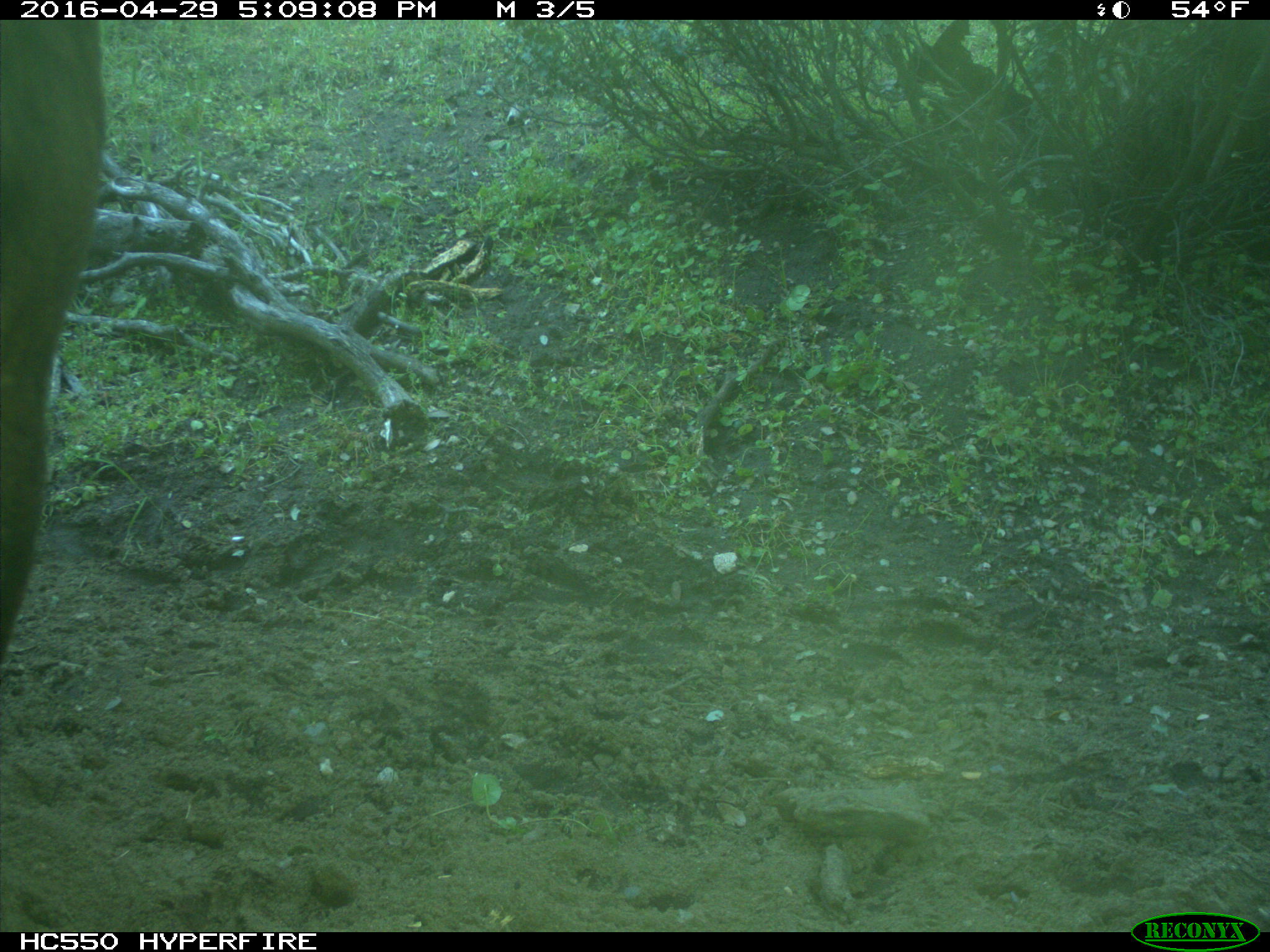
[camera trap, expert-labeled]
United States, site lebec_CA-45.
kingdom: Animalia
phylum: Chordata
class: Mammalia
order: Artiodactyla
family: Bovidae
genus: Bos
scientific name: Bos taurus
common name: domestic cow